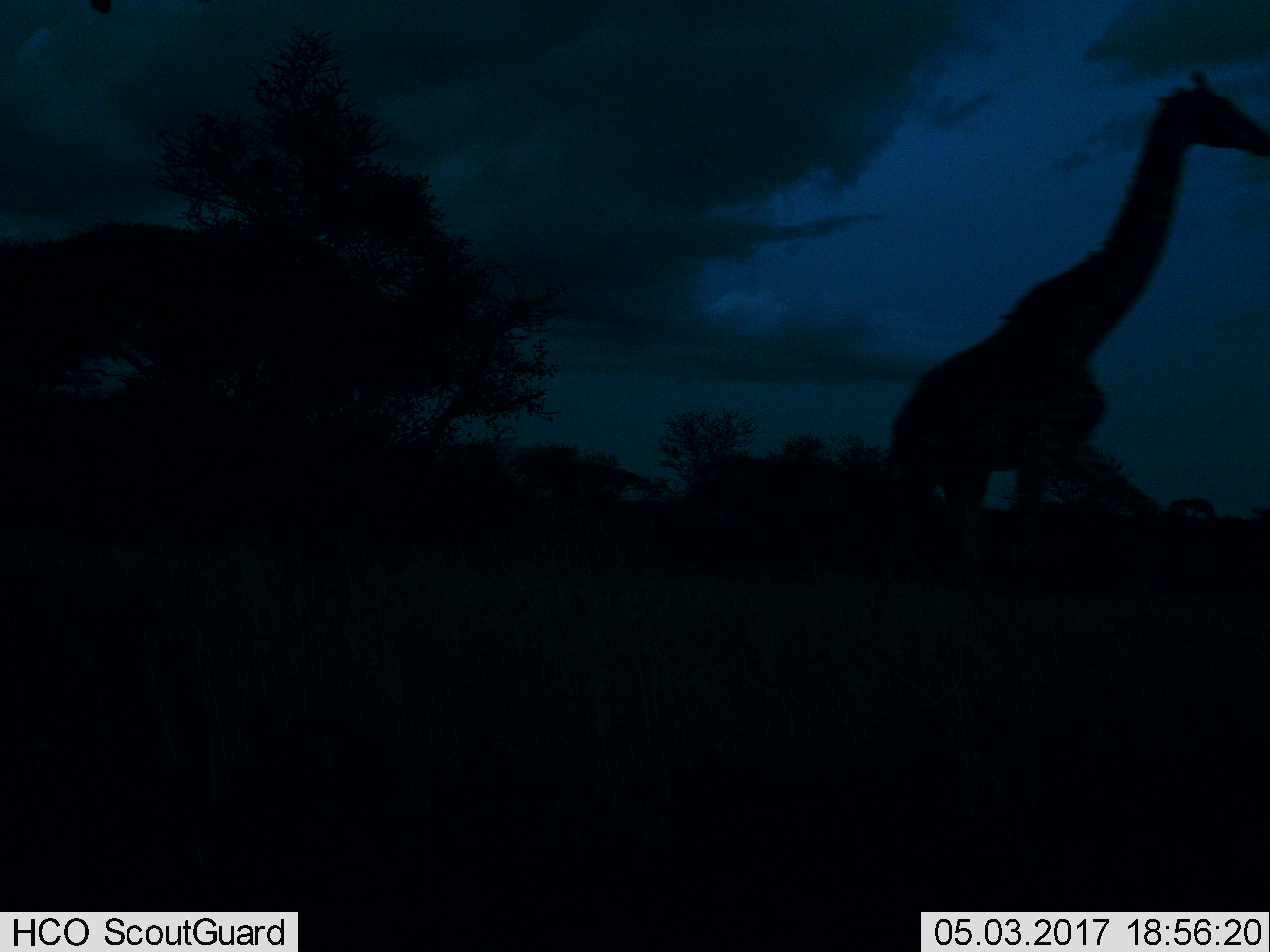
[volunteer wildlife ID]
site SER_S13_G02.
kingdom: Animalia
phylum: Chordata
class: Mammalia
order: Artiodactyla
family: Giraffidae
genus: Giraffa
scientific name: Giraffa camelopardalis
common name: giraffe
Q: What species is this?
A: Giraffe (Giraffa camelopardalis).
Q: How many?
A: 1.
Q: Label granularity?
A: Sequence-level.